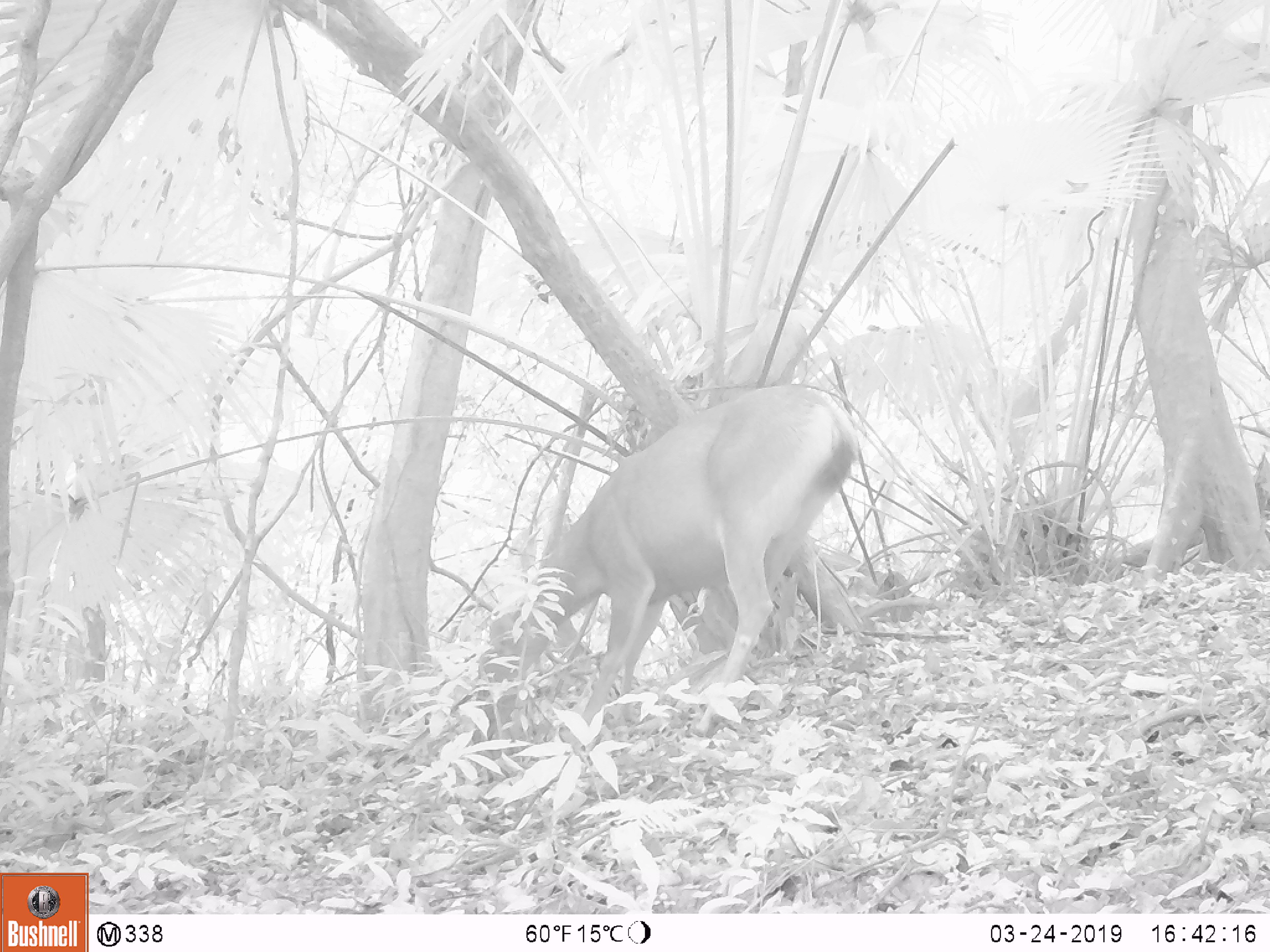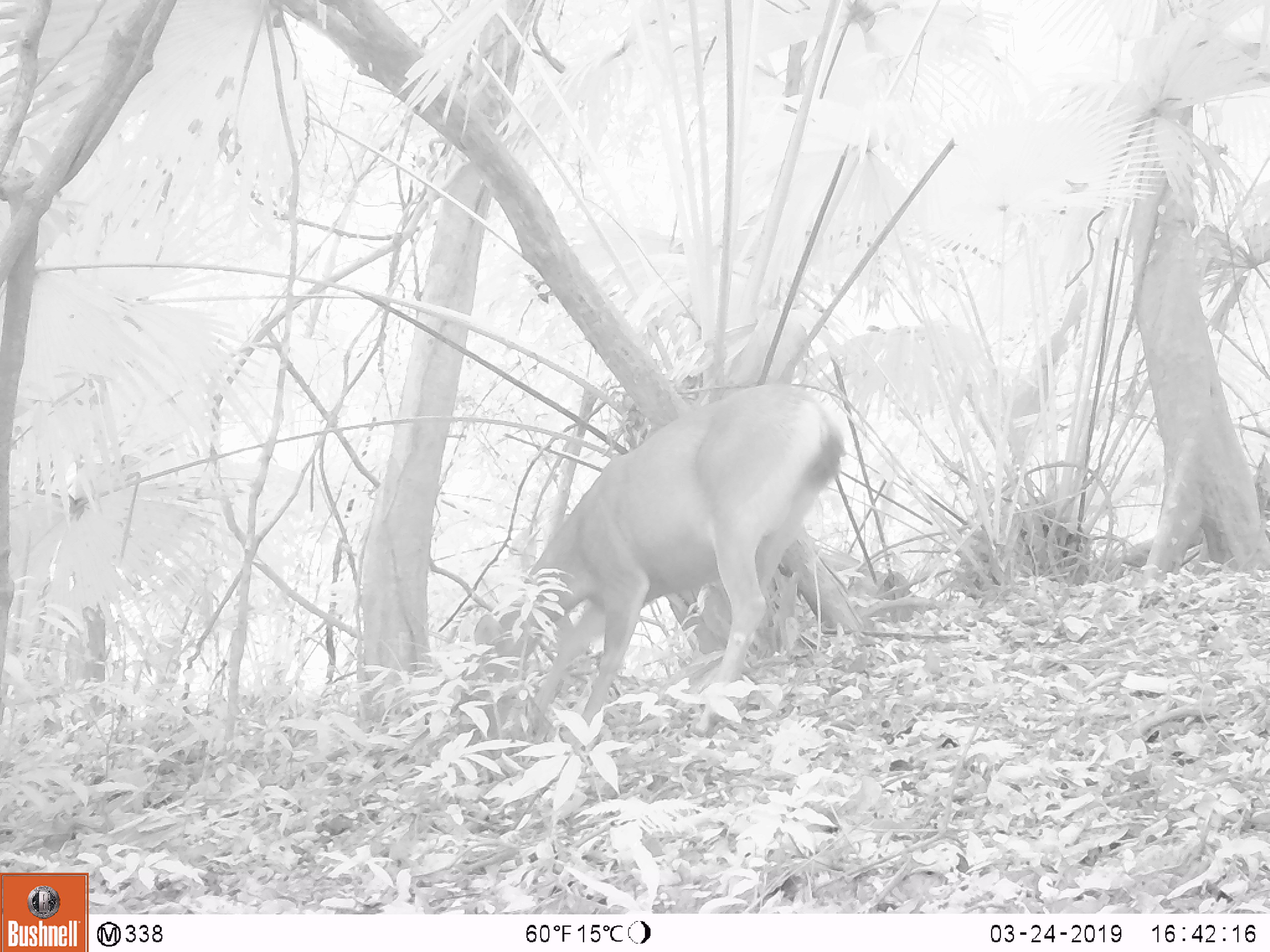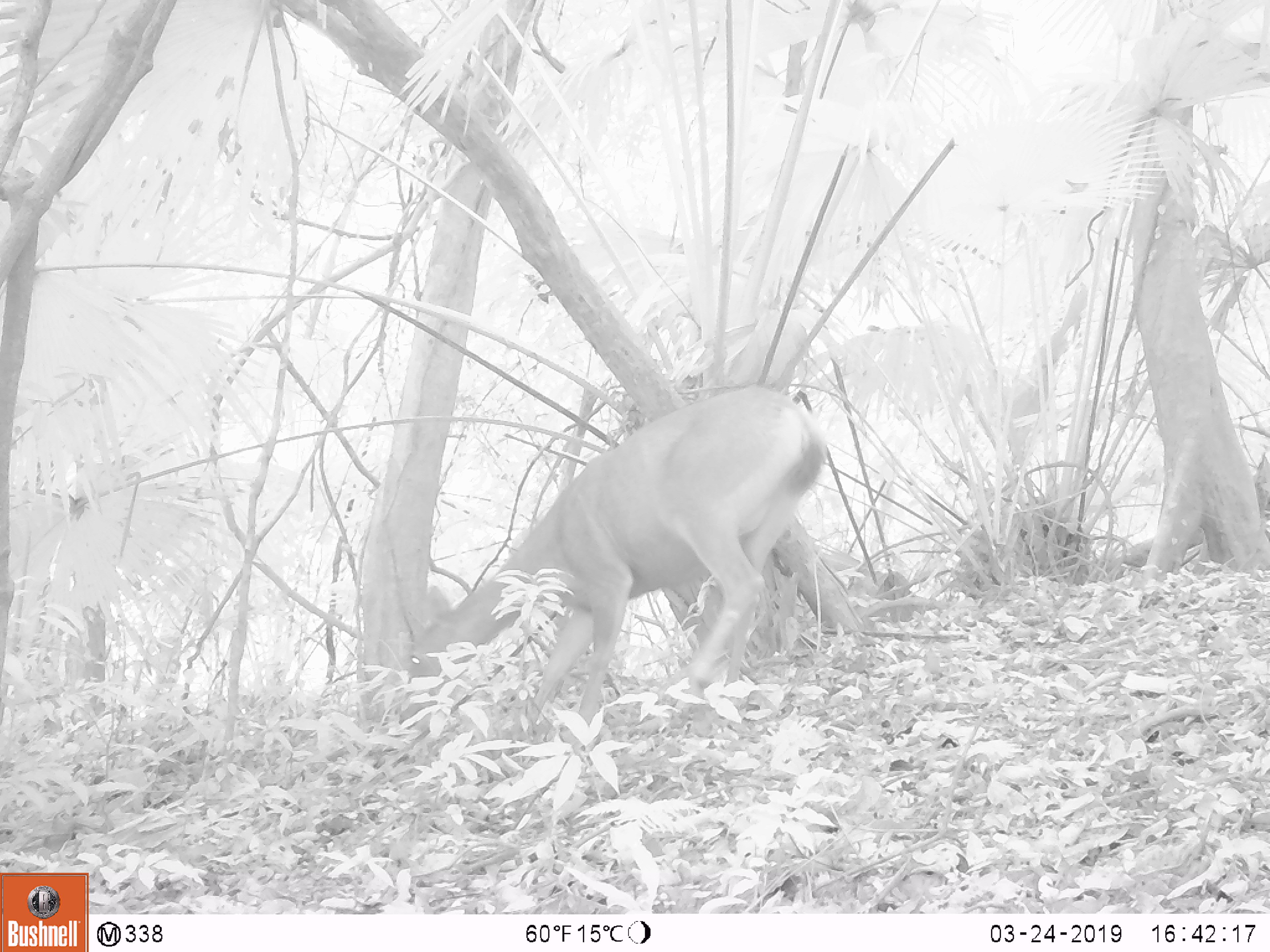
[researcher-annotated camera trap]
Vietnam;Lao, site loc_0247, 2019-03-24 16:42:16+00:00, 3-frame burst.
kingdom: Animalia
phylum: Chordata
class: Mammalia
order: Artiodactyla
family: Cervidae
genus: Rusa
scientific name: Rusa unicolor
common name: sambar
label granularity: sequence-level